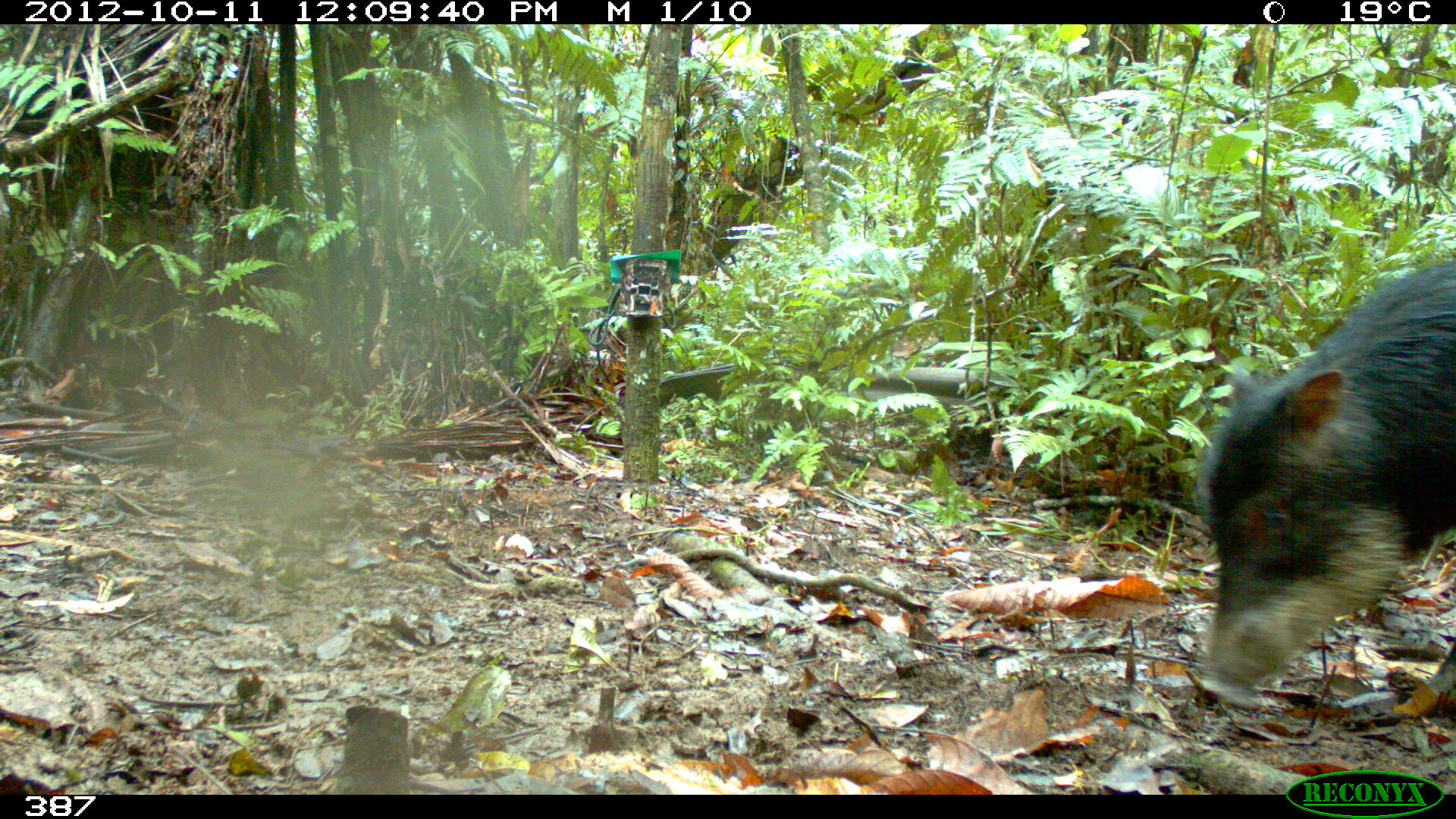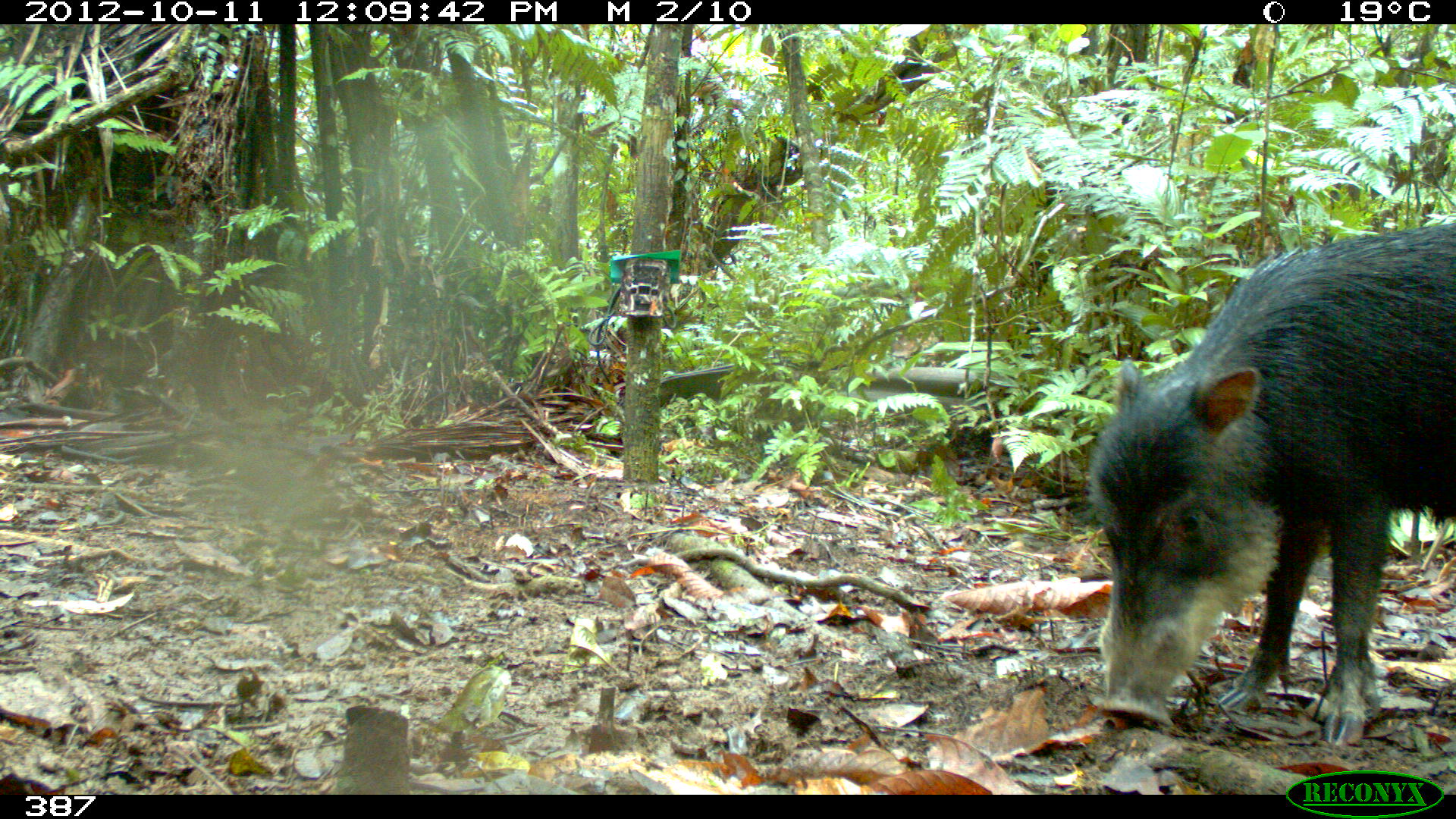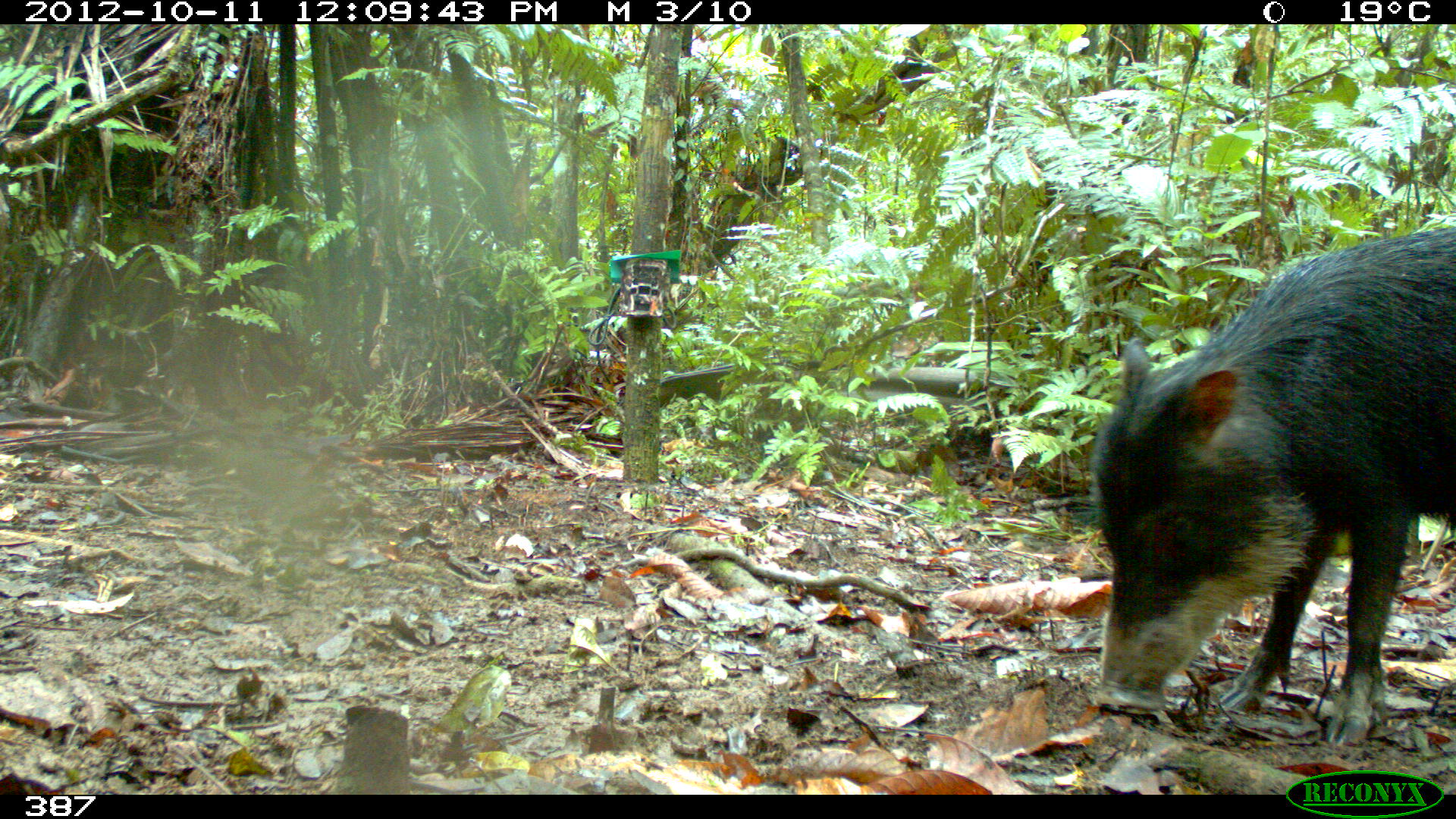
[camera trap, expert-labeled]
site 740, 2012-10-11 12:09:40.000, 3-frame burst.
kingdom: Animalia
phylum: Chordata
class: Mammalia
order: Artiodactyla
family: Tayassuidae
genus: Tayassu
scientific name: Tayassu pecari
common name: white-lipped peccary